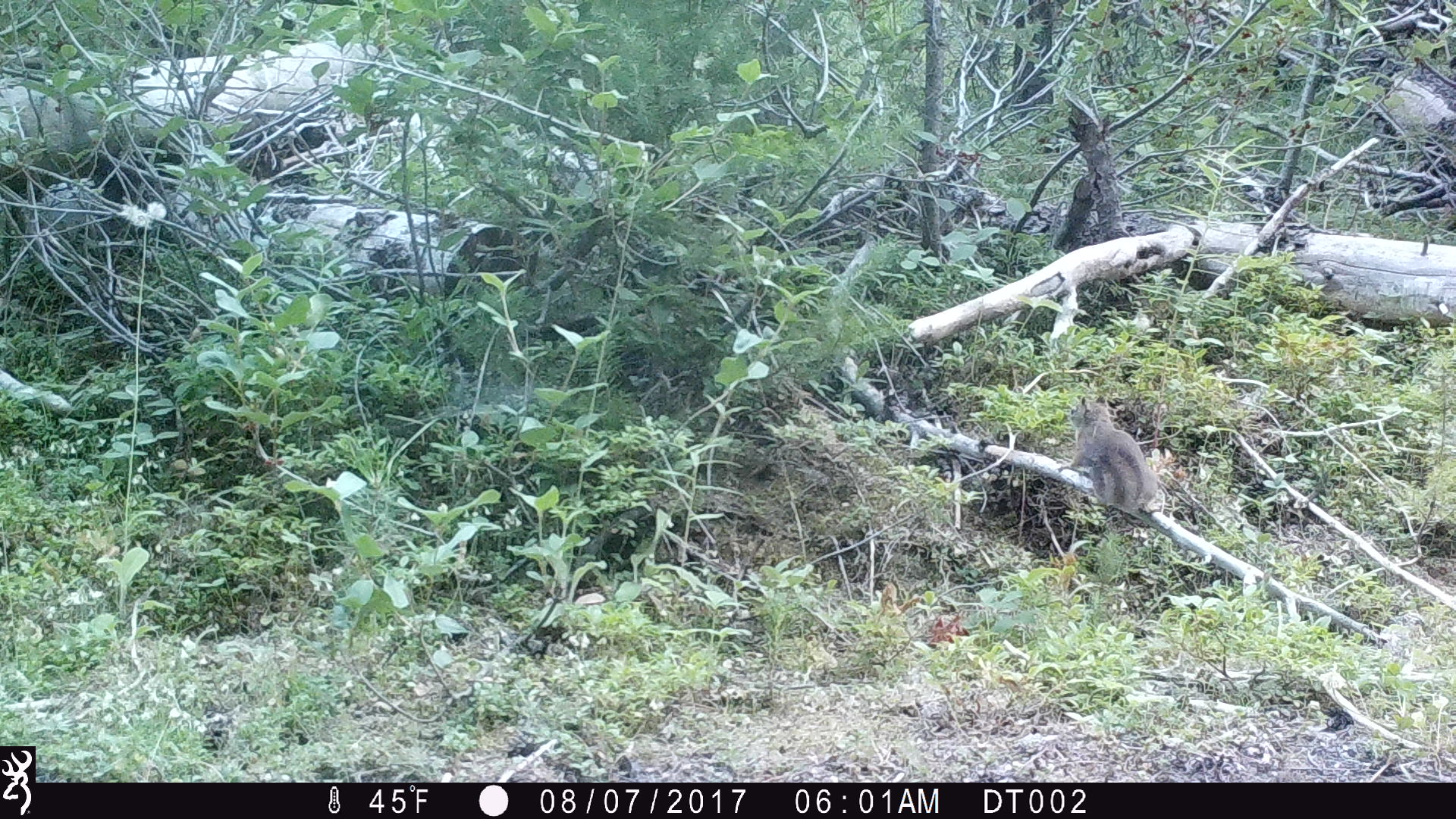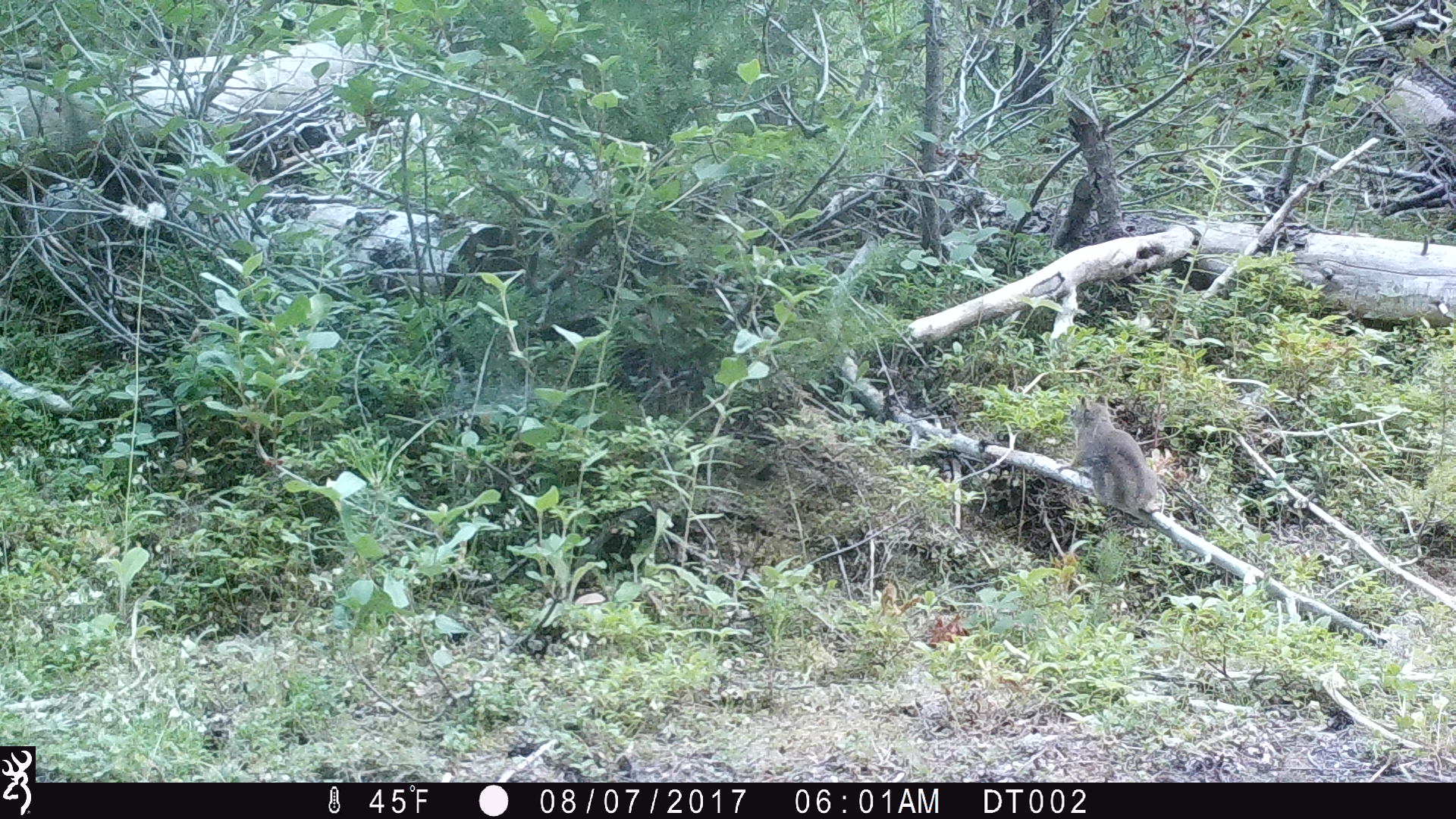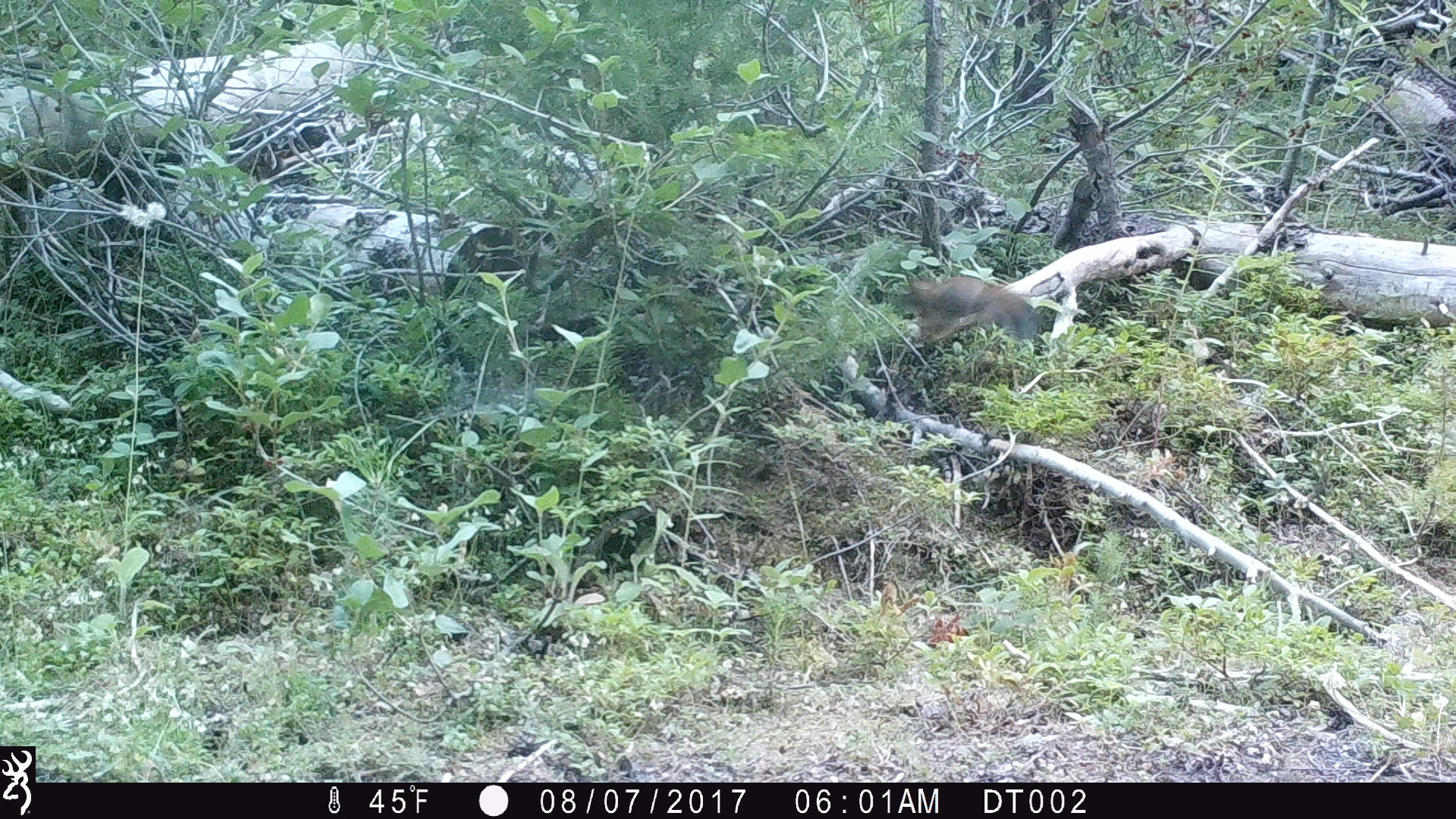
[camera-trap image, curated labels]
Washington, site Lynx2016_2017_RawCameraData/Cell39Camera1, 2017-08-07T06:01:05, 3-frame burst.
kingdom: Animalia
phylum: Chordata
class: Mammalia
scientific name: Mammalia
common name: small mammal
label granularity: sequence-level